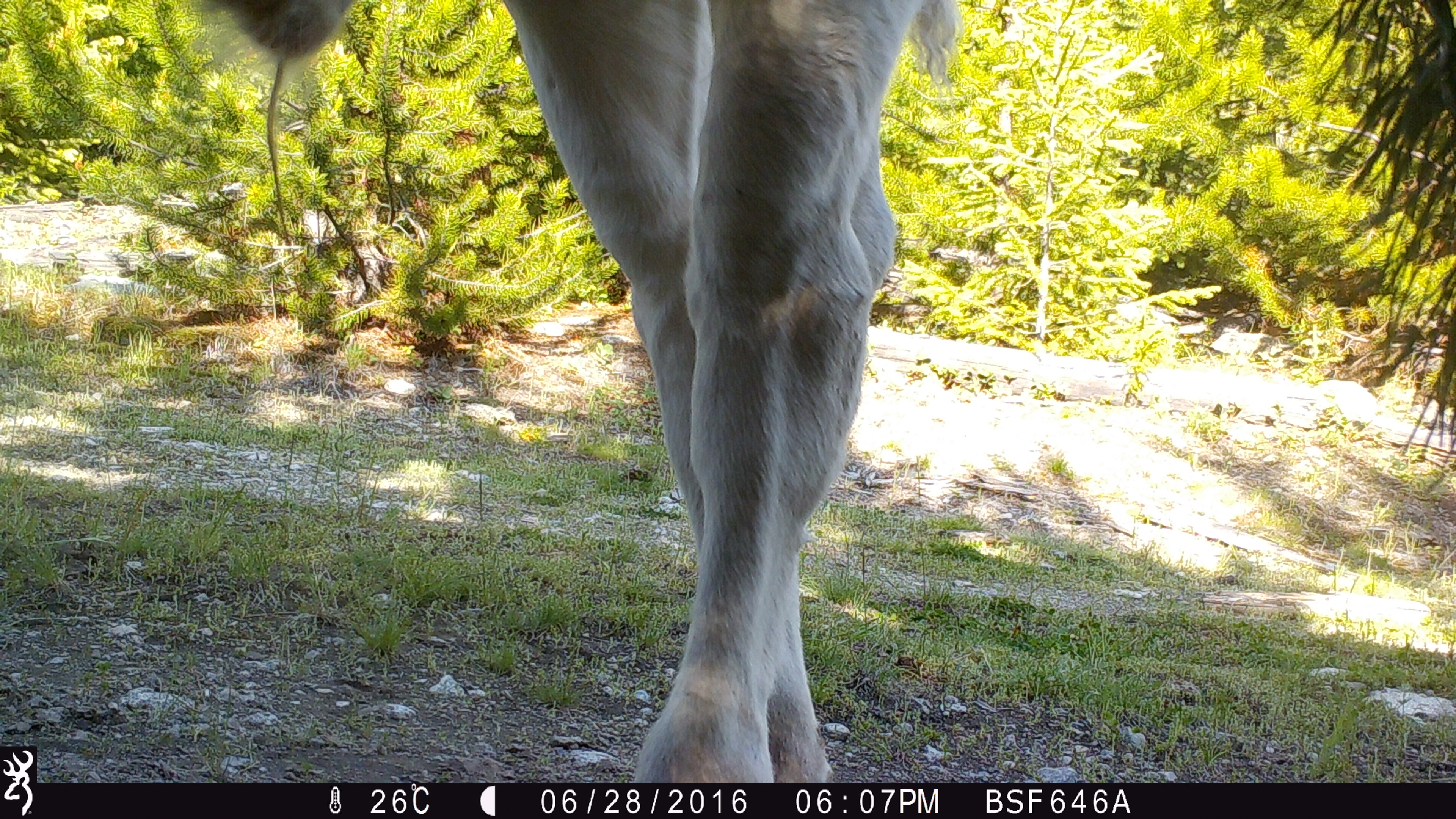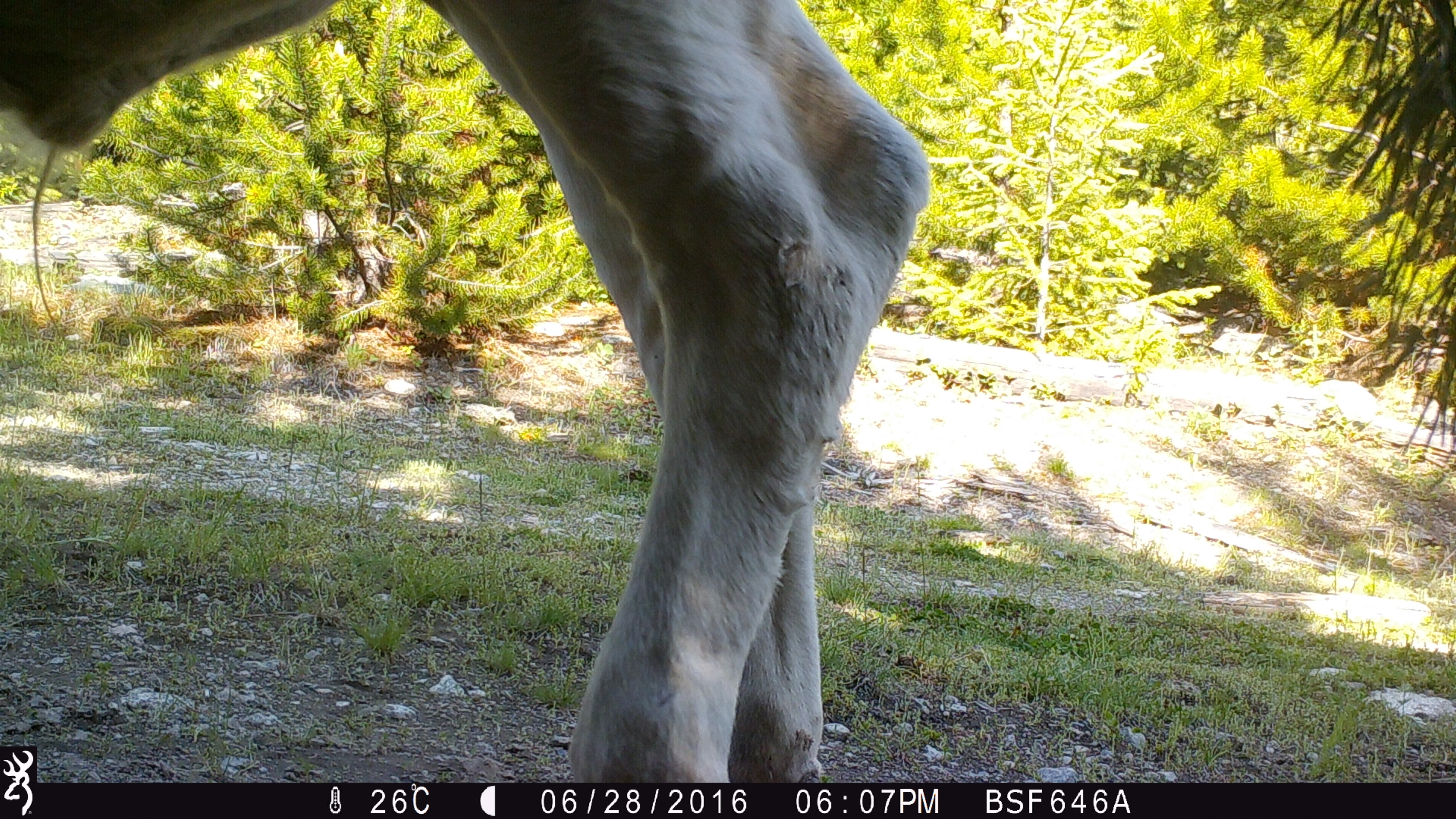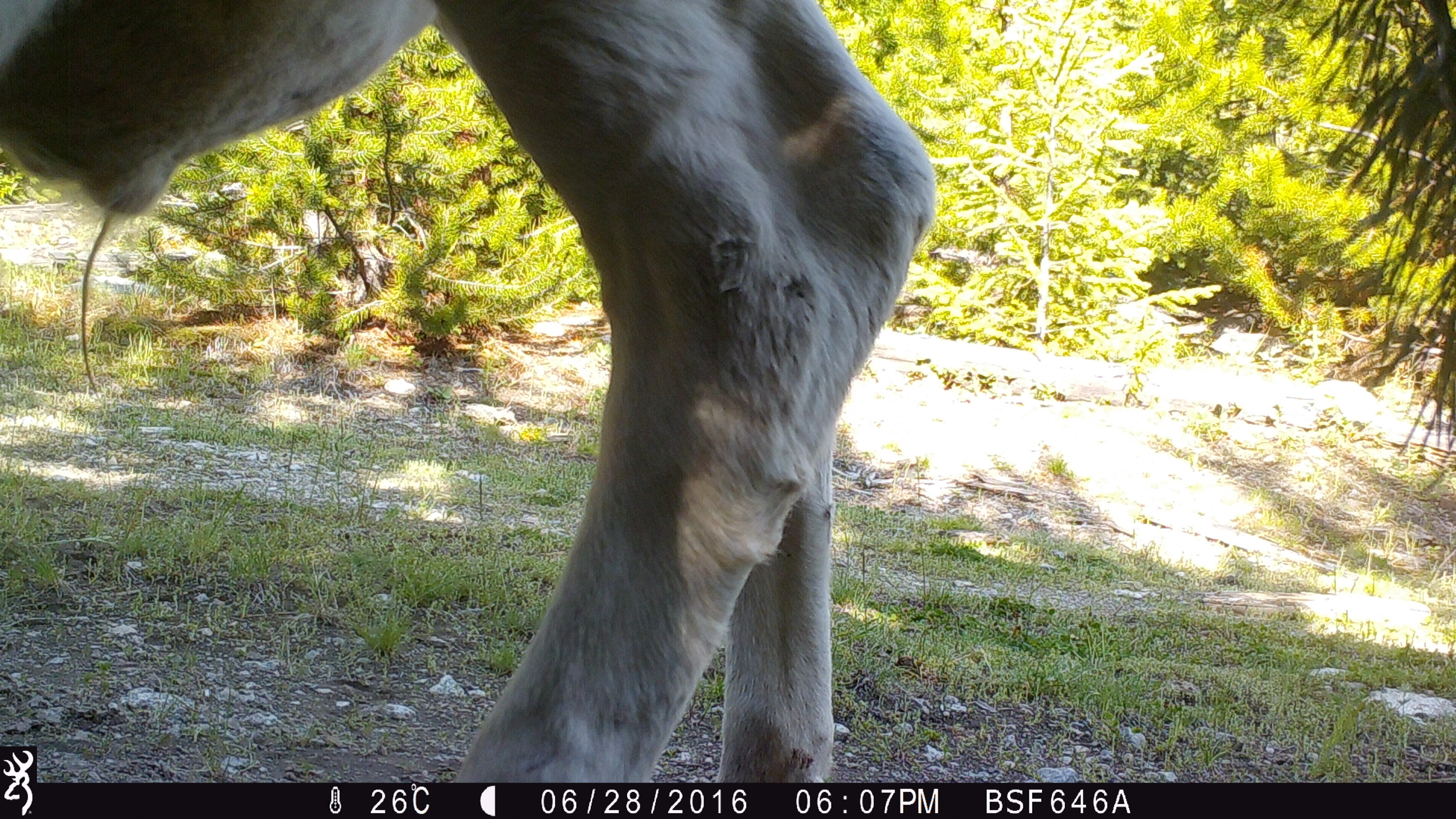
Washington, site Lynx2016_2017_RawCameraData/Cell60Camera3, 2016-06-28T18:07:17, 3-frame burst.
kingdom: Animalia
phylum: Chordata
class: Mammalia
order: Artiodactyla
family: Bovidae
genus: Bos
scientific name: Bos taurus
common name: domestic cattle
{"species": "domestic cattle (Bos taurus)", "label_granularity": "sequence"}